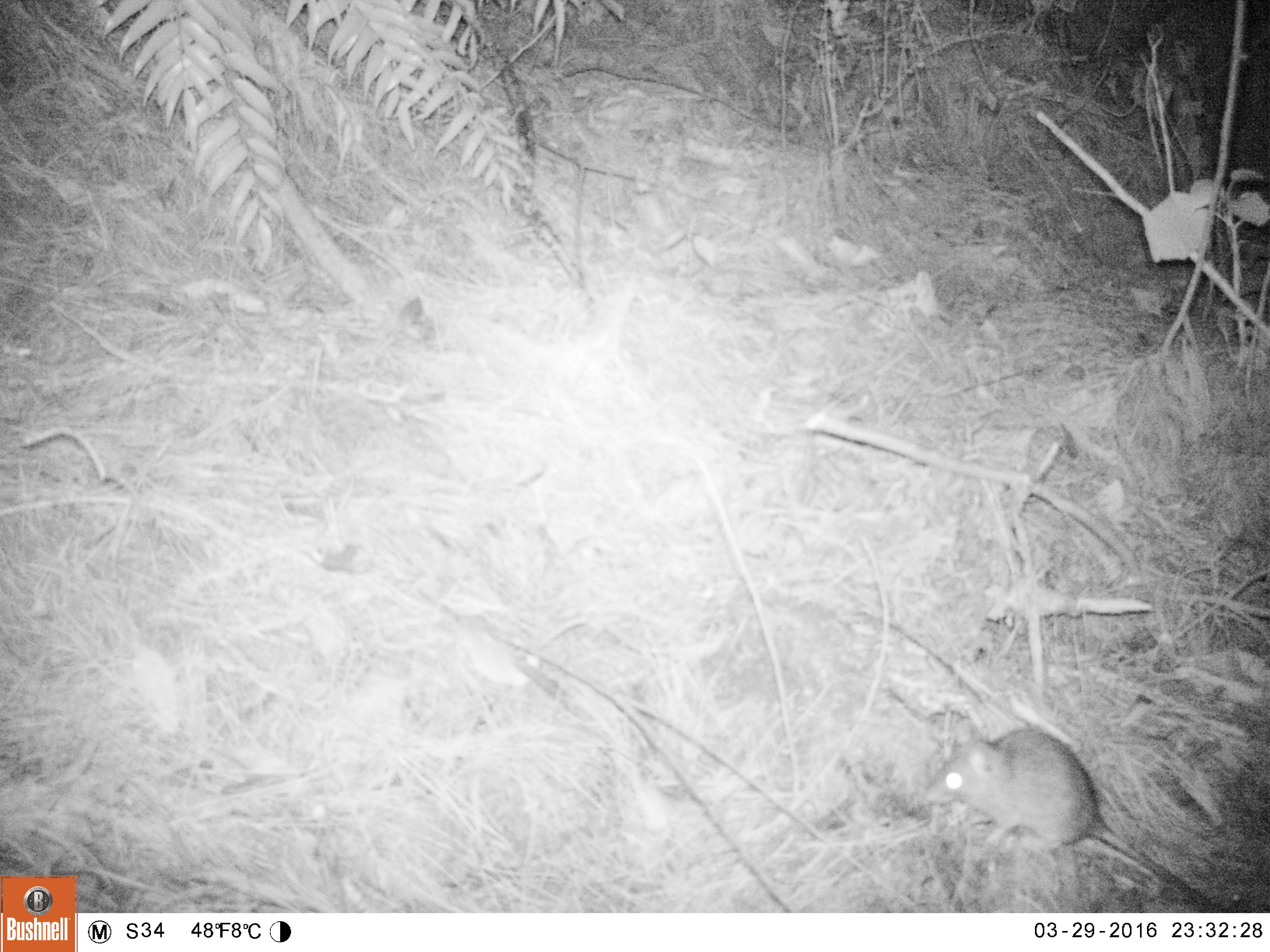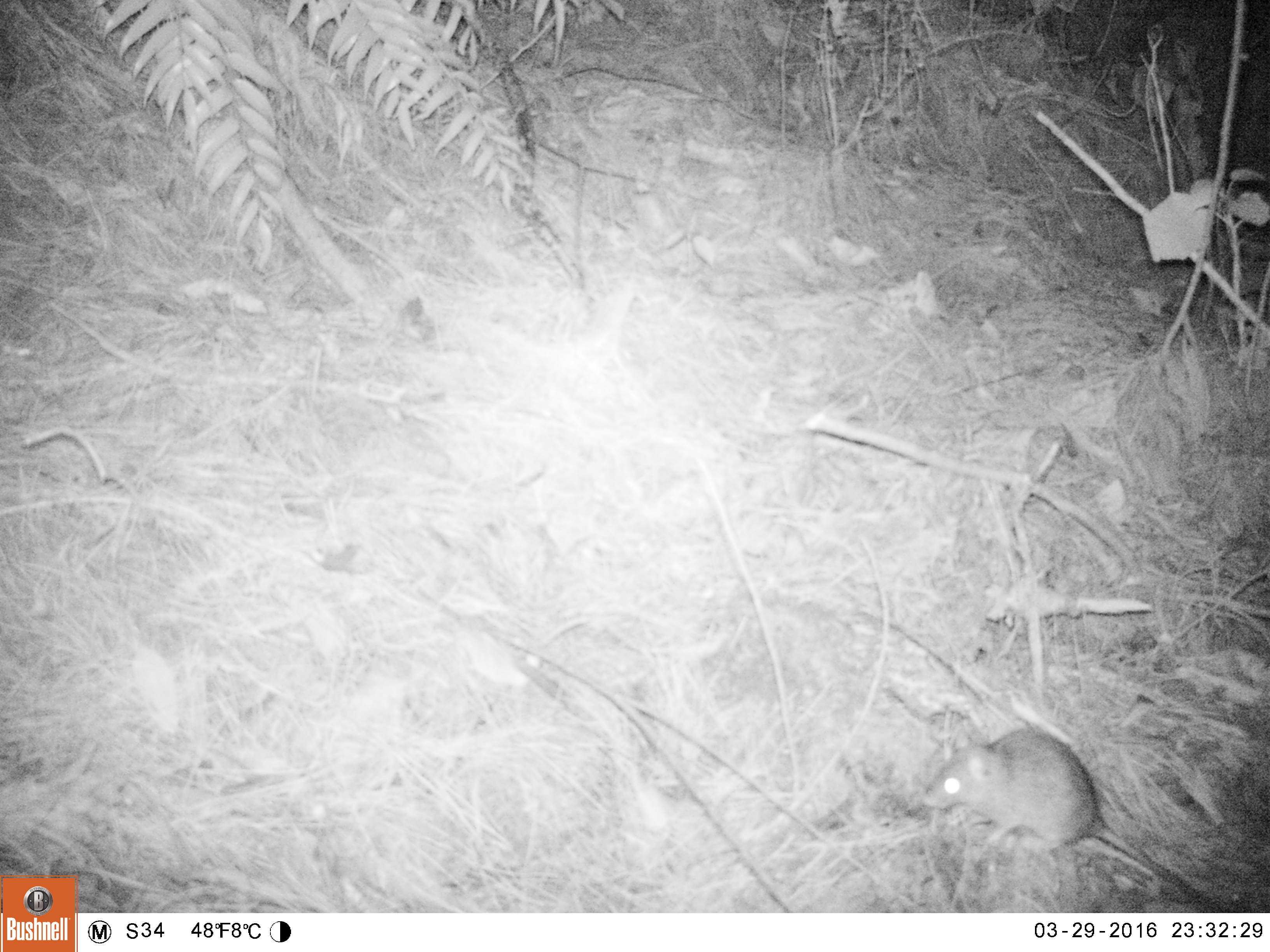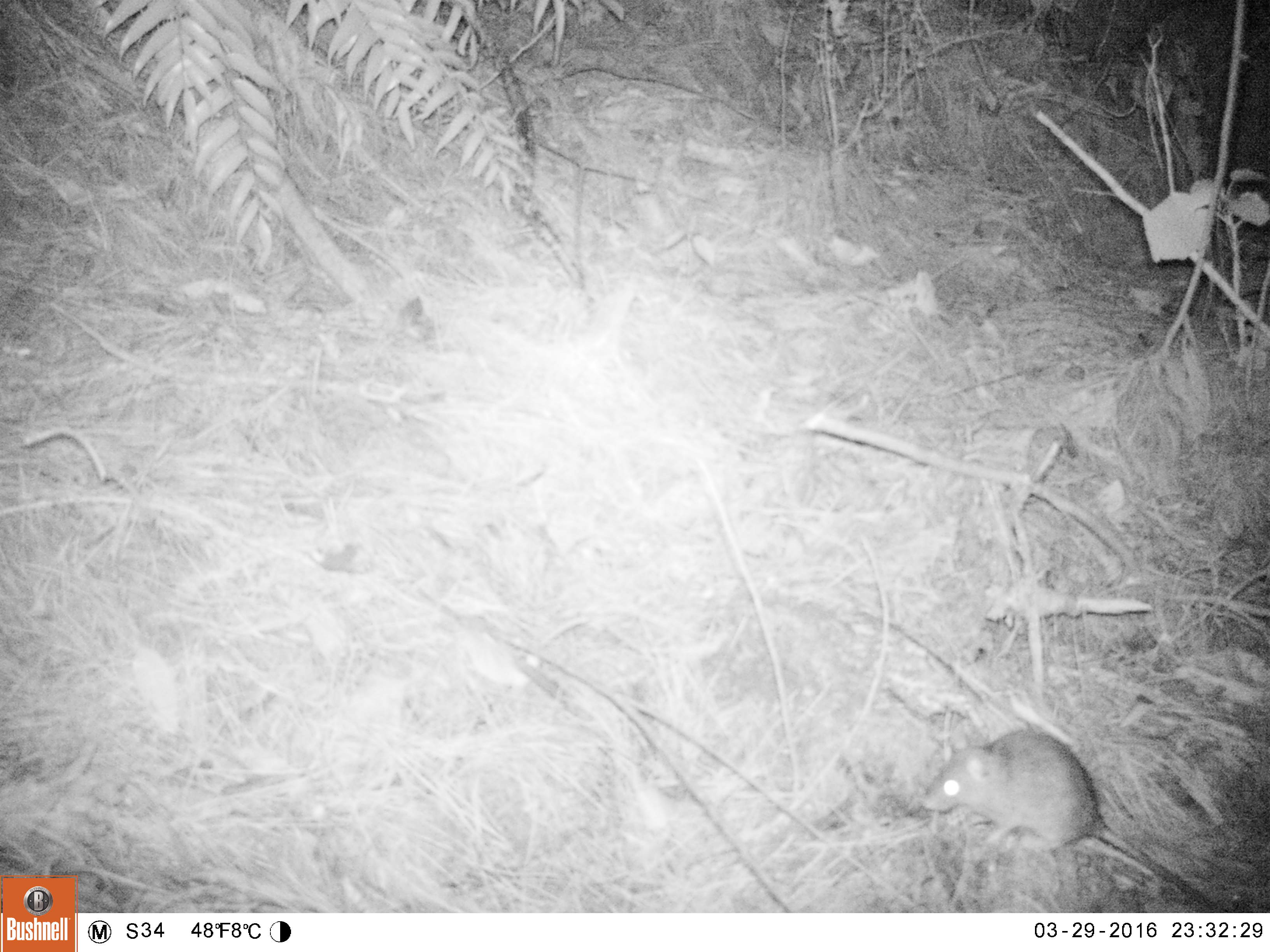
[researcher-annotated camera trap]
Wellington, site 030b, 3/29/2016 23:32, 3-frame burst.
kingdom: Animalia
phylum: Chordata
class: Mammalia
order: Rodentia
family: Muridae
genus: Rattus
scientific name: Rattus rattus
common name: ship rat